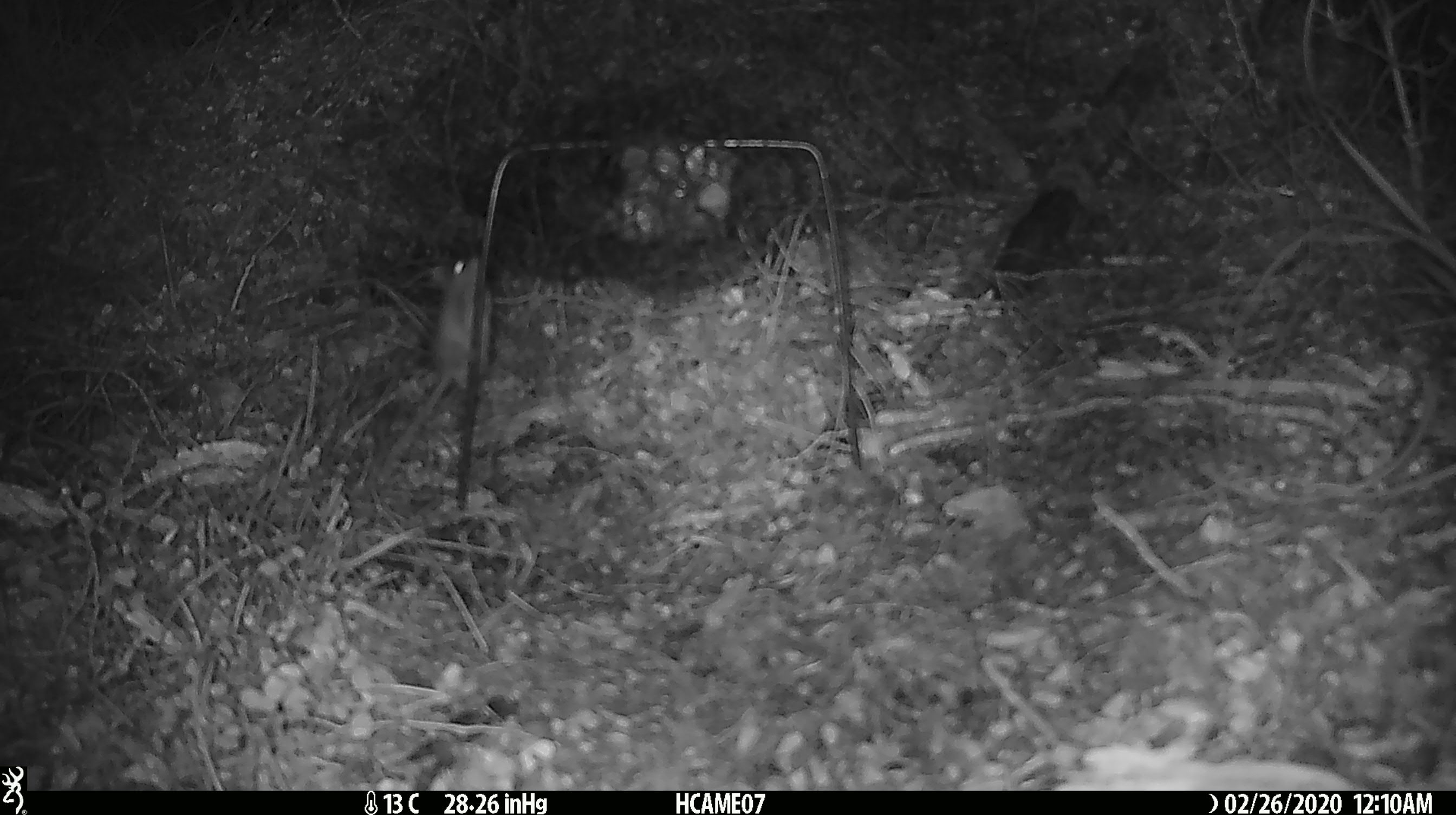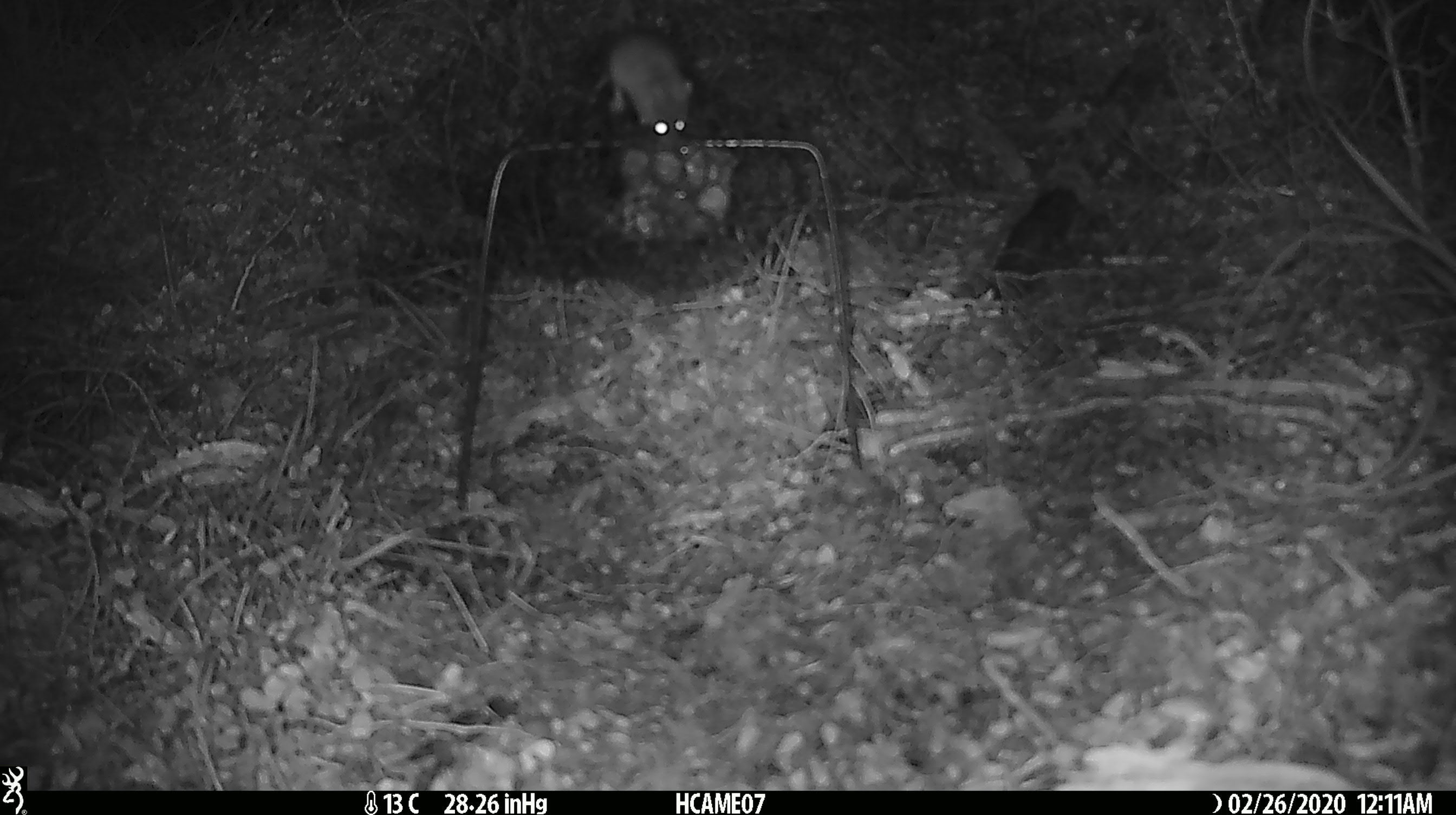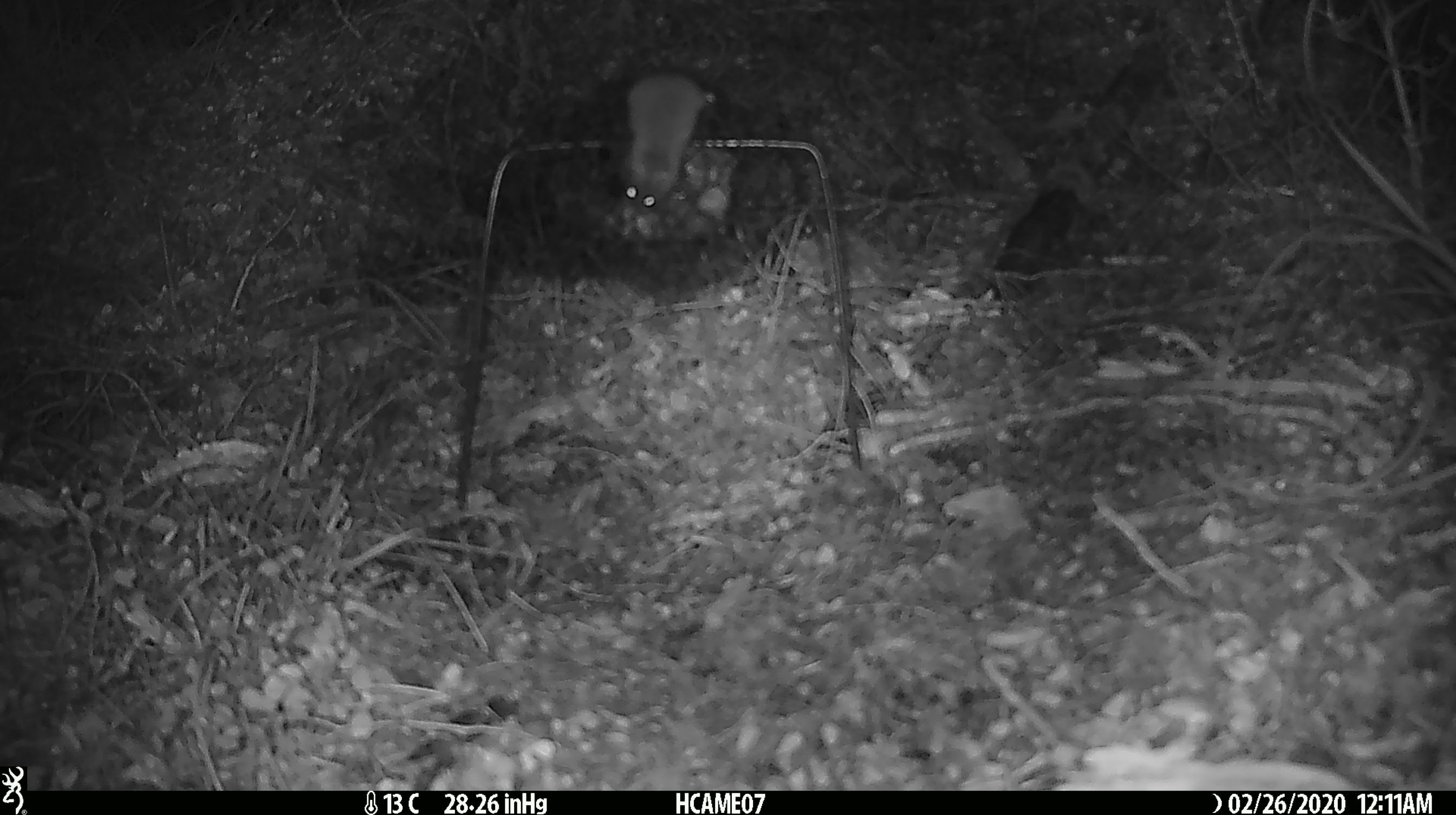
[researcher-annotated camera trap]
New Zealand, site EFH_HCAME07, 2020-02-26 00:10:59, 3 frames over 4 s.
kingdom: Animalia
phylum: Chordata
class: Mammalia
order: Rodentia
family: Muridae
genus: Mus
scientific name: Mus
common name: mouse